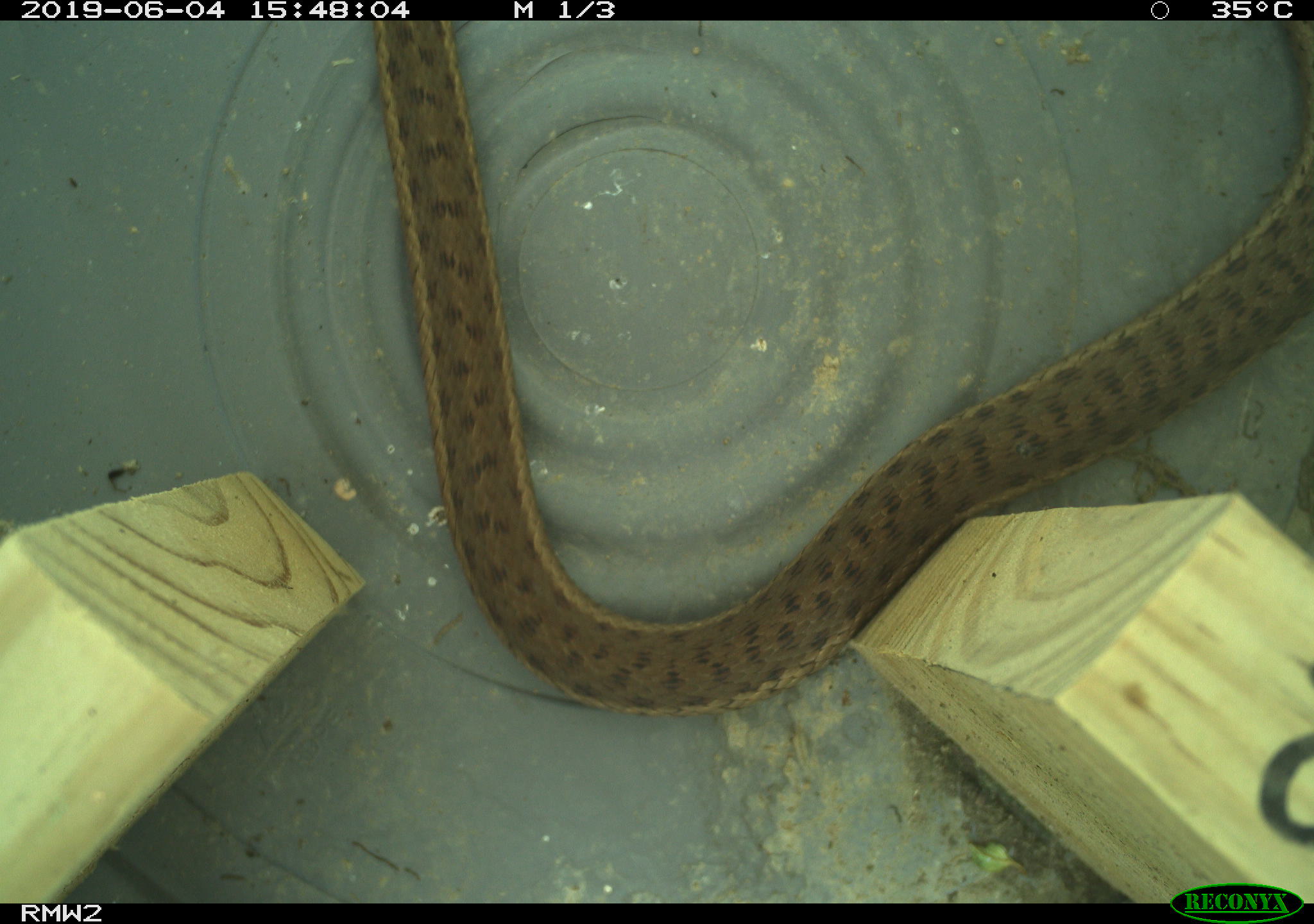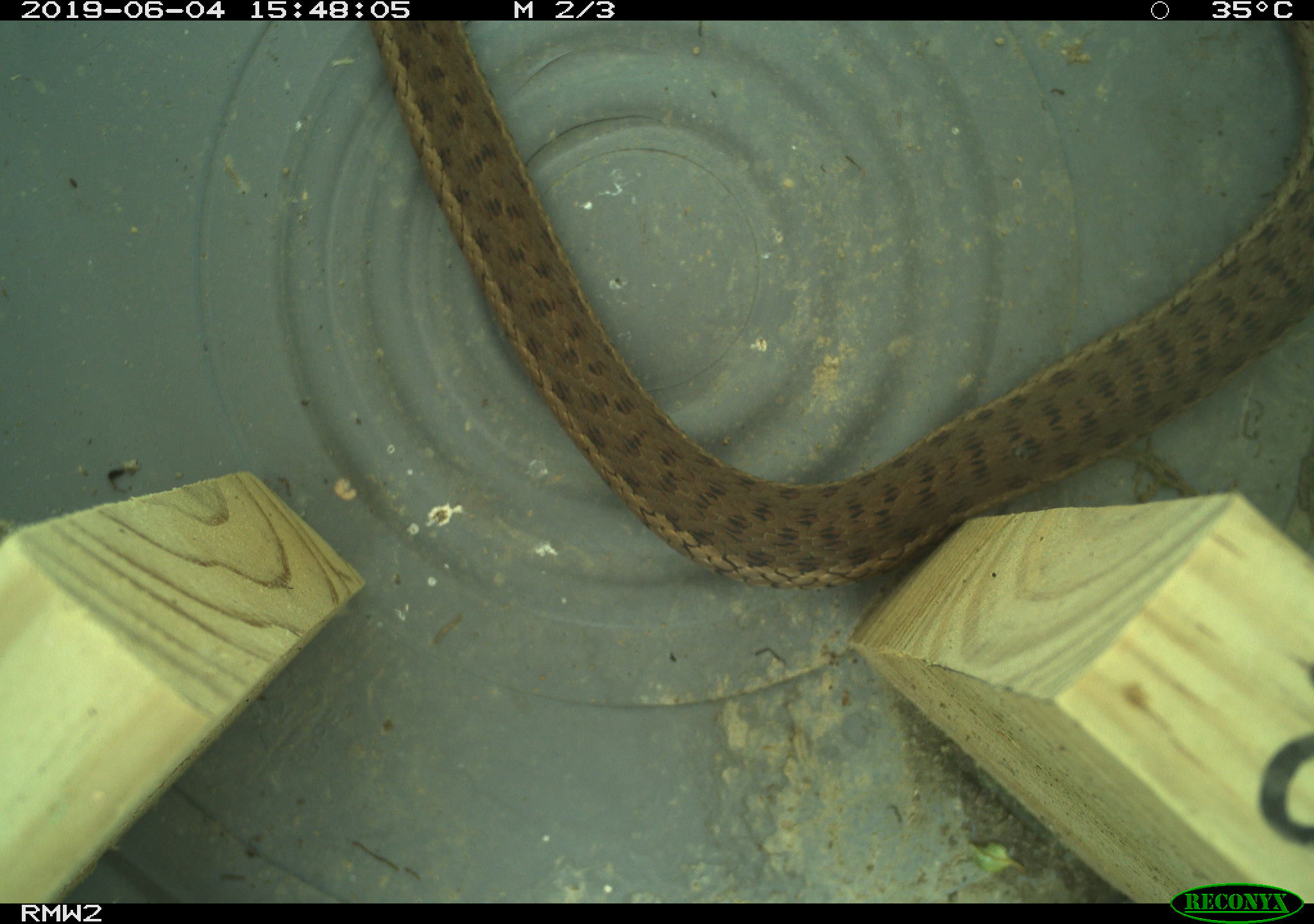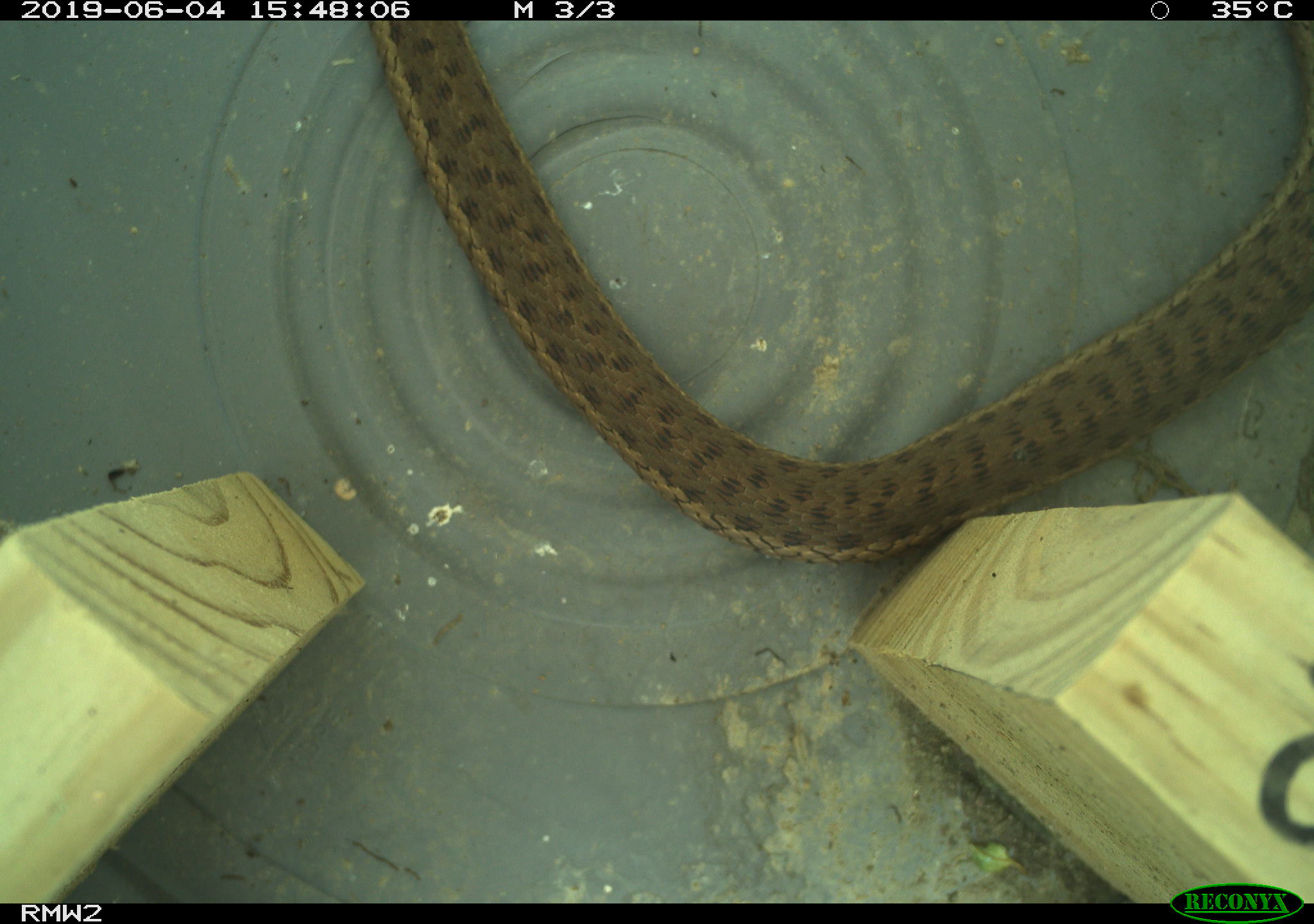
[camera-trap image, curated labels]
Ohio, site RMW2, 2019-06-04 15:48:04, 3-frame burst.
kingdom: Animalia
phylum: Chordata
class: Reptilia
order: Squamata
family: Colubridae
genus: Thamnophis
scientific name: Thamnophis sirtalis sirtalis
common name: eastern gartersnake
Eastern gartersnake (Thamnophis sirtalis sirtalis).